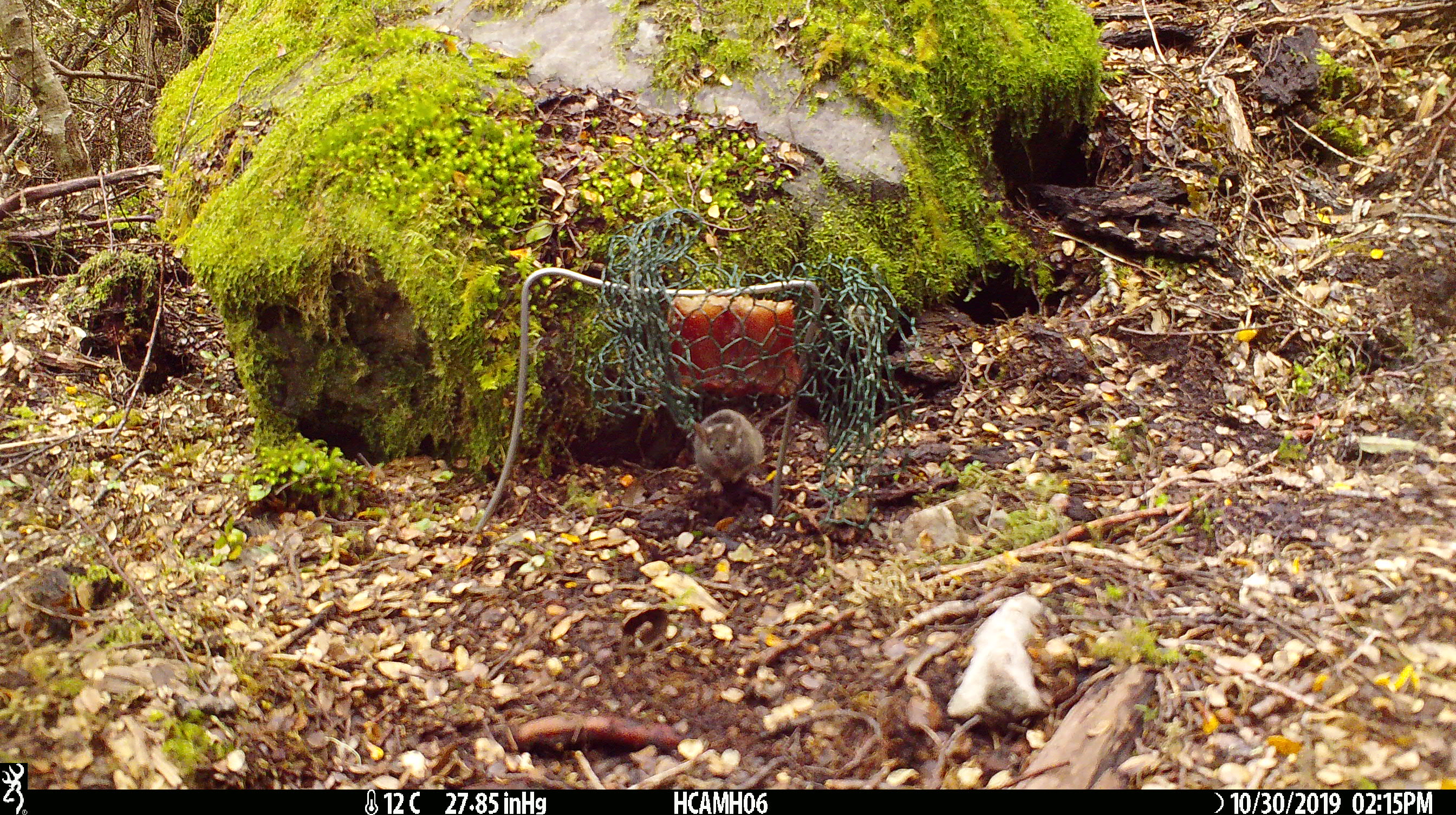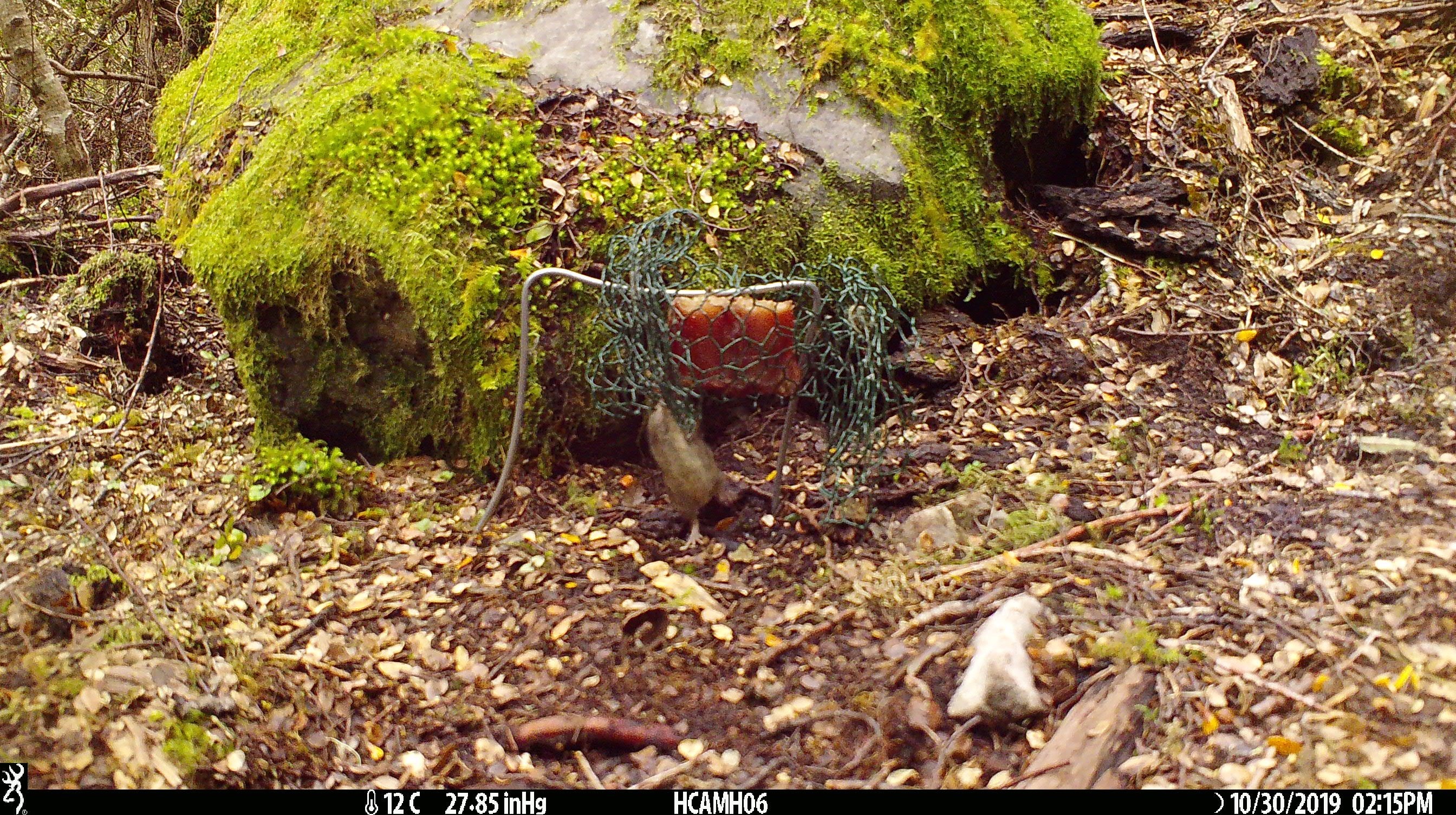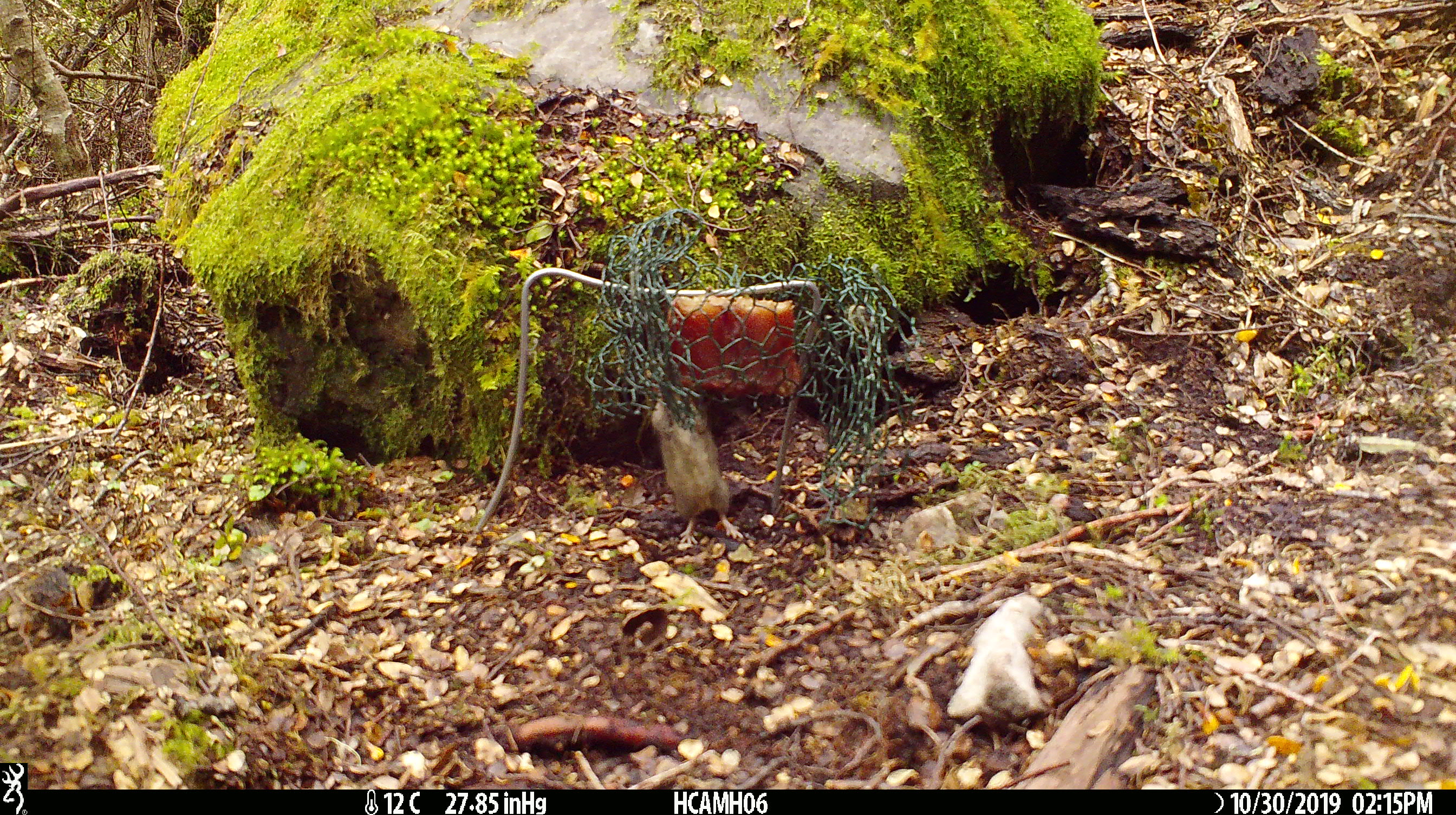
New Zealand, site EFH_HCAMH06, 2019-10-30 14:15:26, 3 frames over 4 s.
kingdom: Animalia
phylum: Chordata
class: Mammalia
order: Rodentia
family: Muridae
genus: Mus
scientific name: Mus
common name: mouse